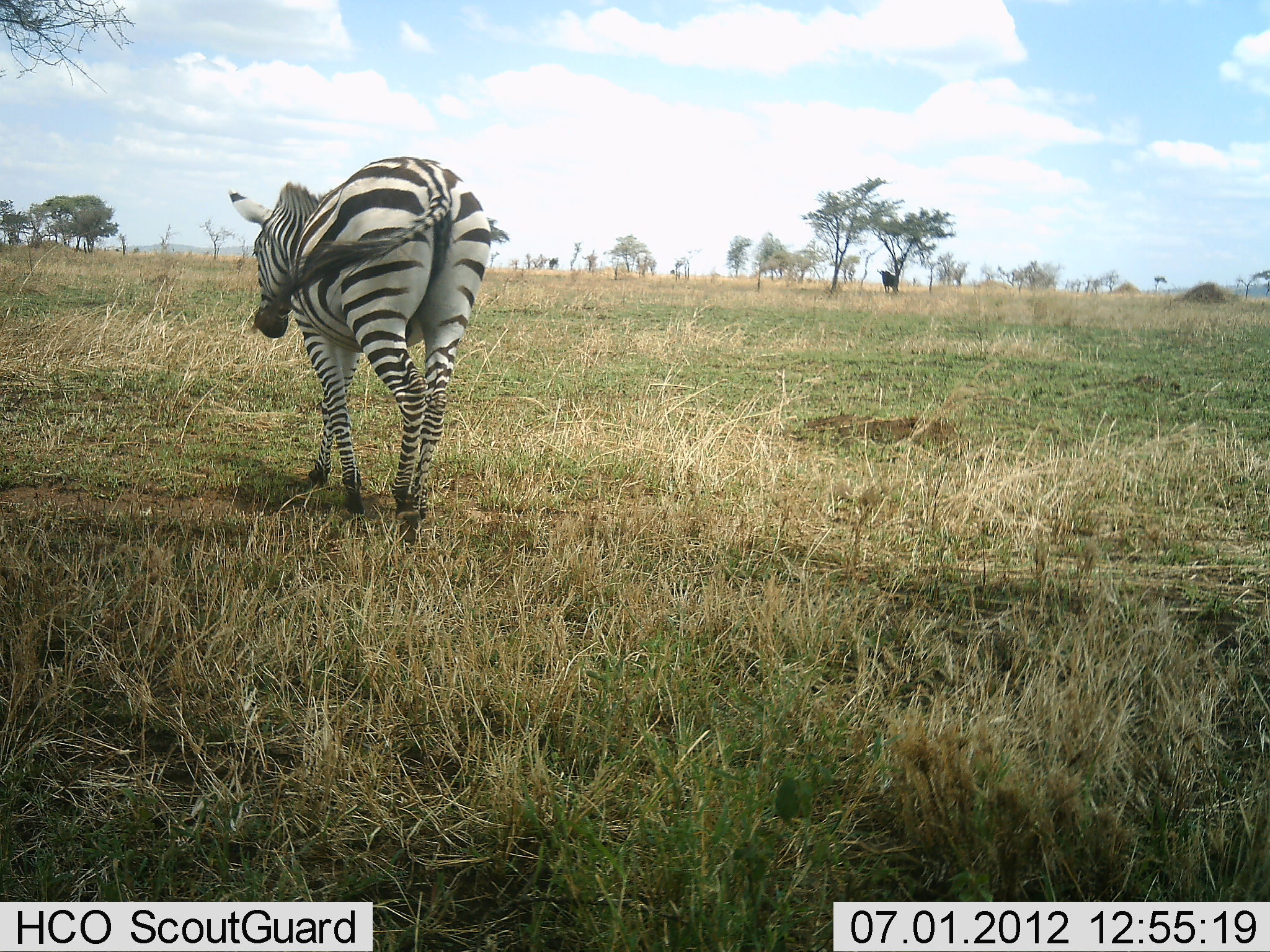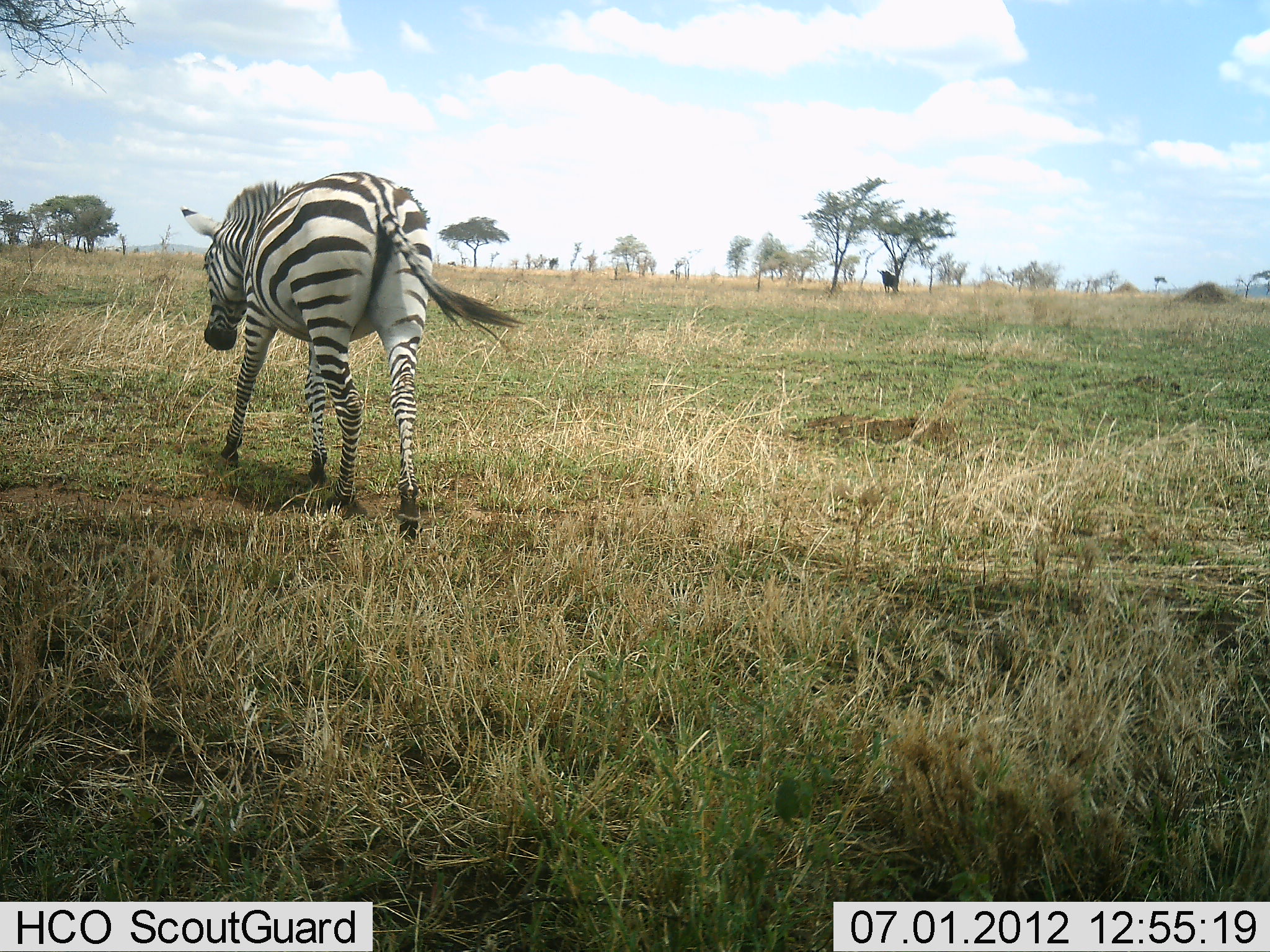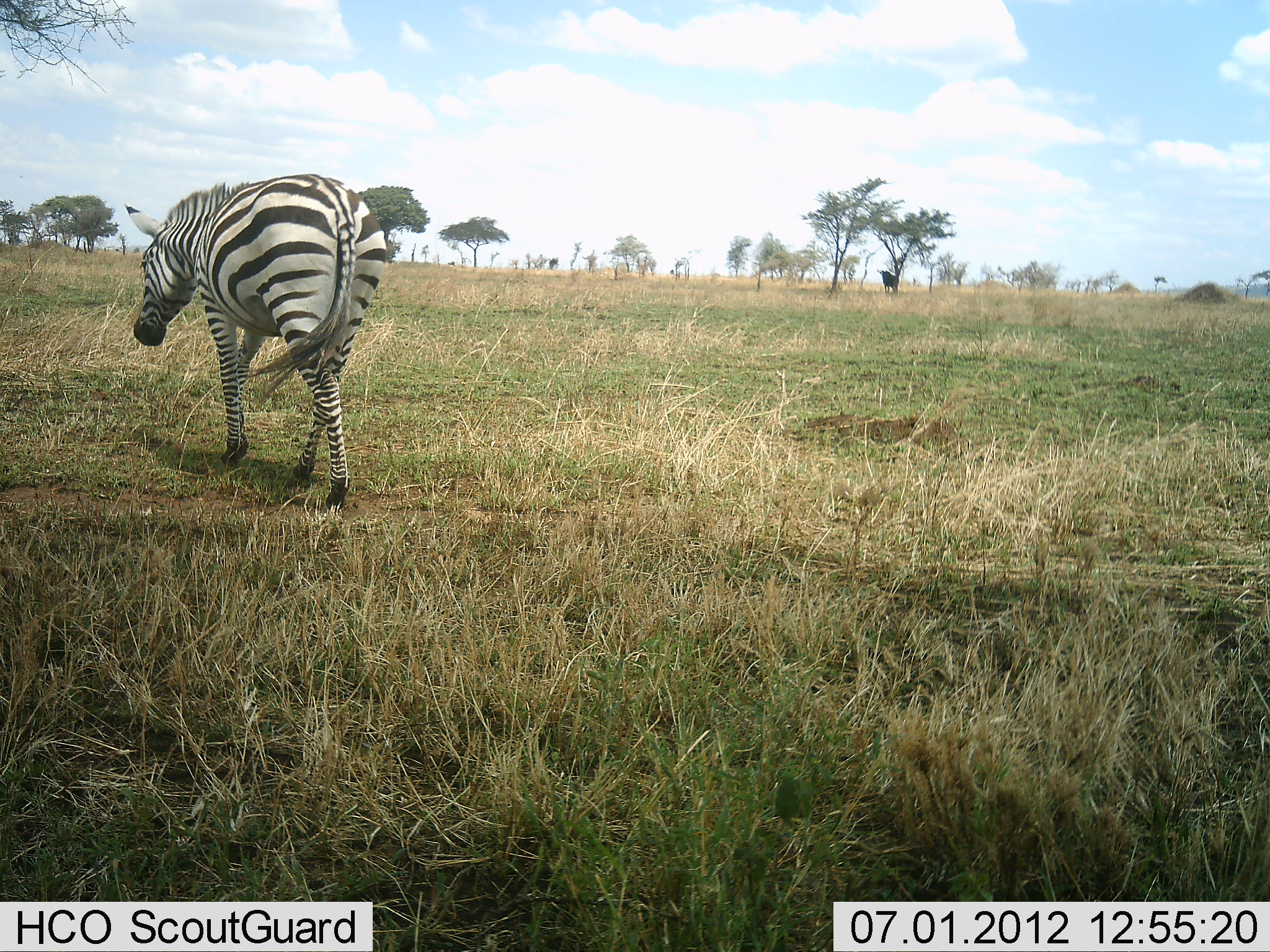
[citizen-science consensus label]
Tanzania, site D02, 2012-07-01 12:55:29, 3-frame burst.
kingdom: Animalia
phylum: Chordata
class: Mammalia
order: Perissodactyla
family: Equidae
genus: Equus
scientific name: Equus quagga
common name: plains zebra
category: zebra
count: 1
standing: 0%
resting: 7%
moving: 93%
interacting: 0%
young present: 0%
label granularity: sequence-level